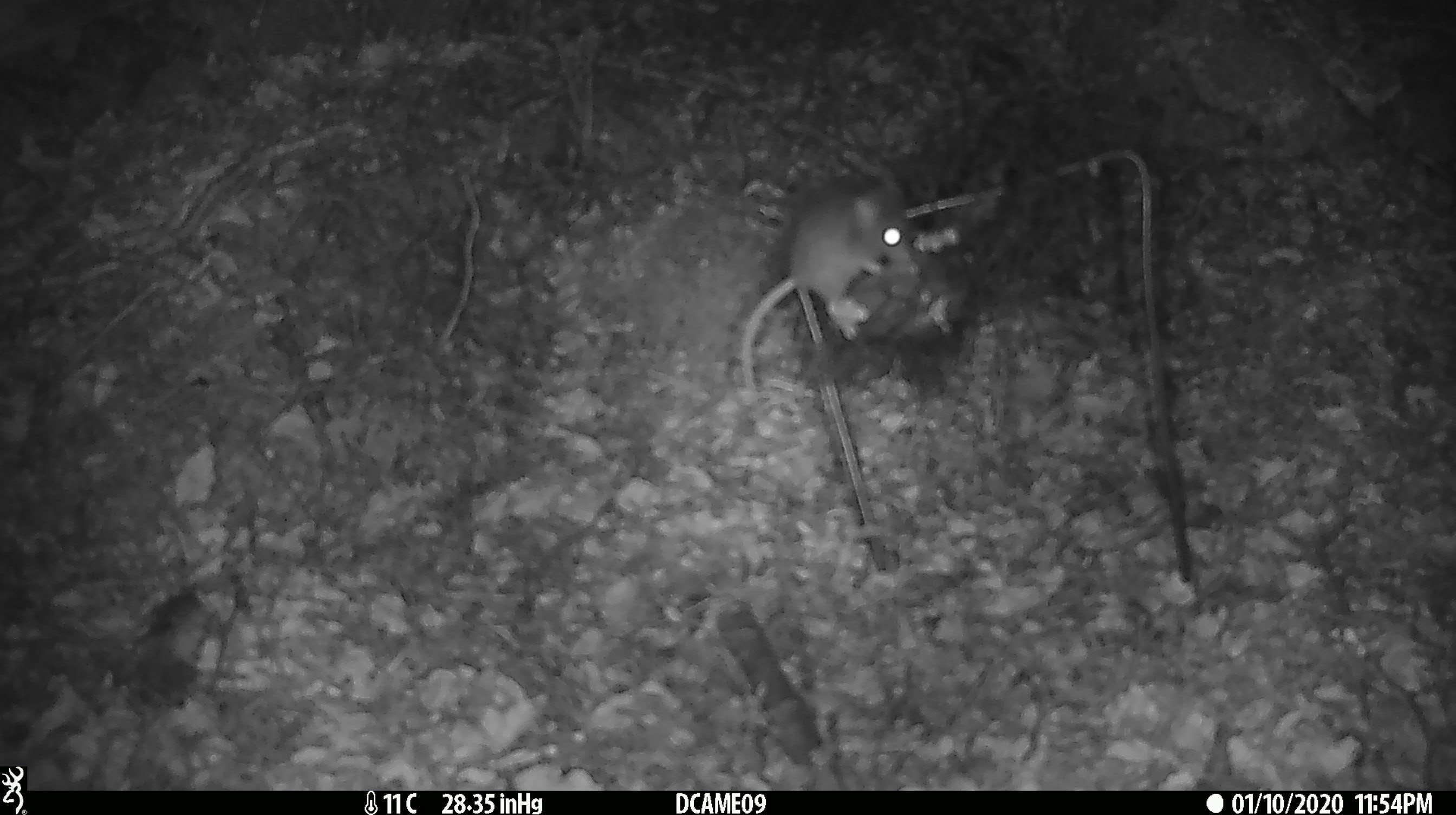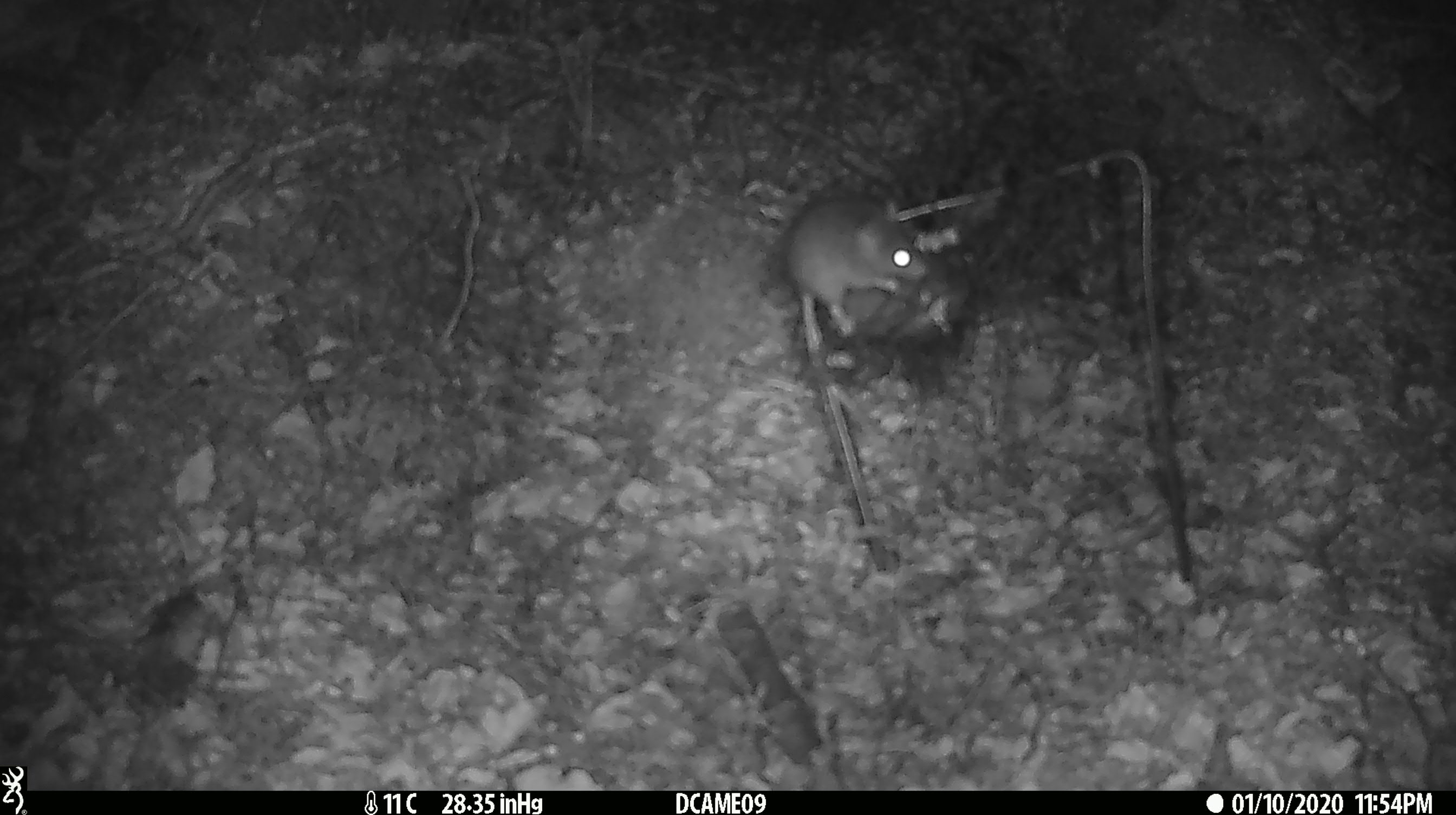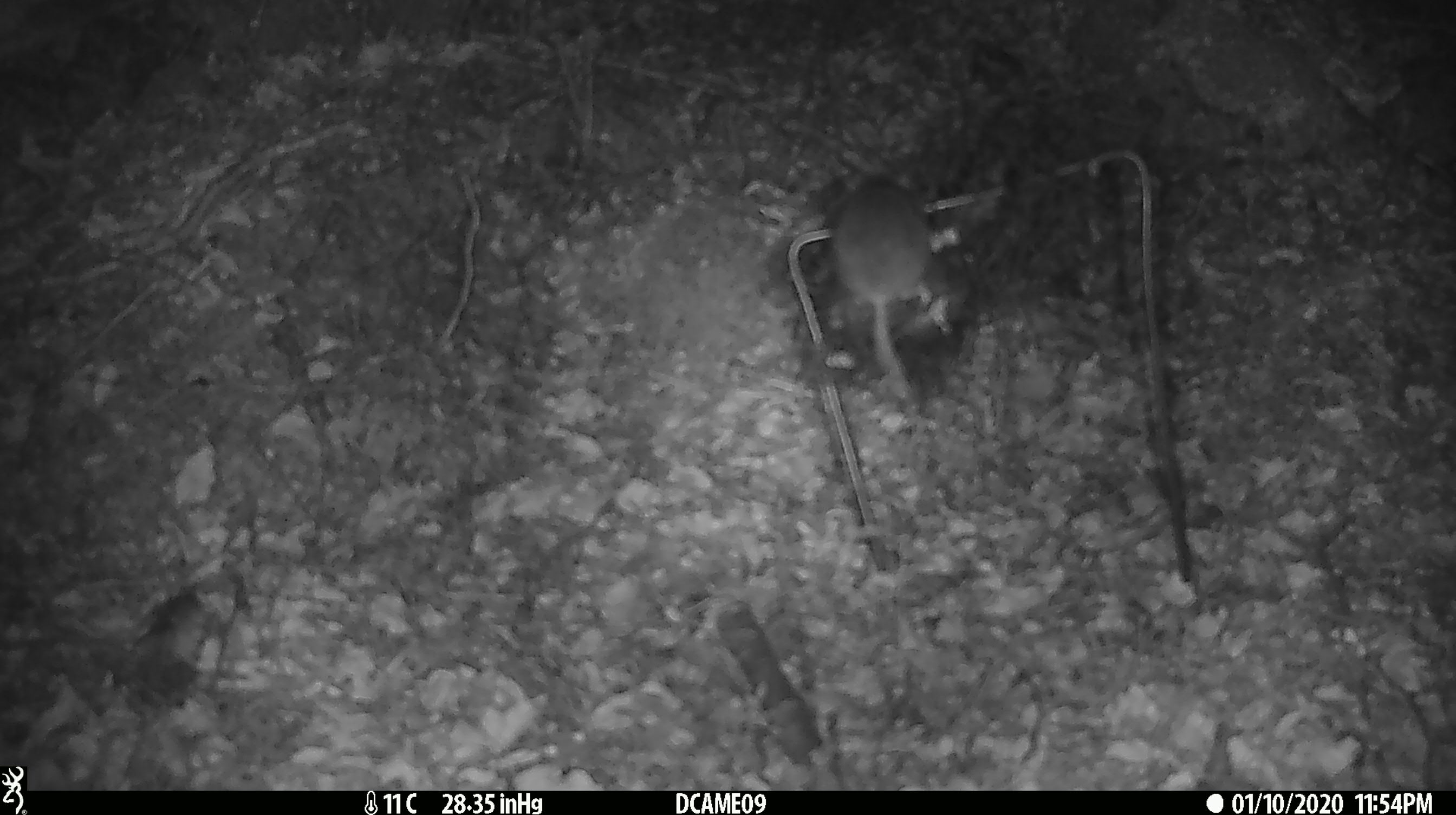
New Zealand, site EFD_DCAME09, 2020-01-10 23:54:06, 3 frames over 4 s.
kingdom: Animalia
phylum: Chordata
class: Mammalia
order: Rodentia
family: Muridae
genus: Mus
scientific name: Mus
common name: mouse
Mouse (Mus).